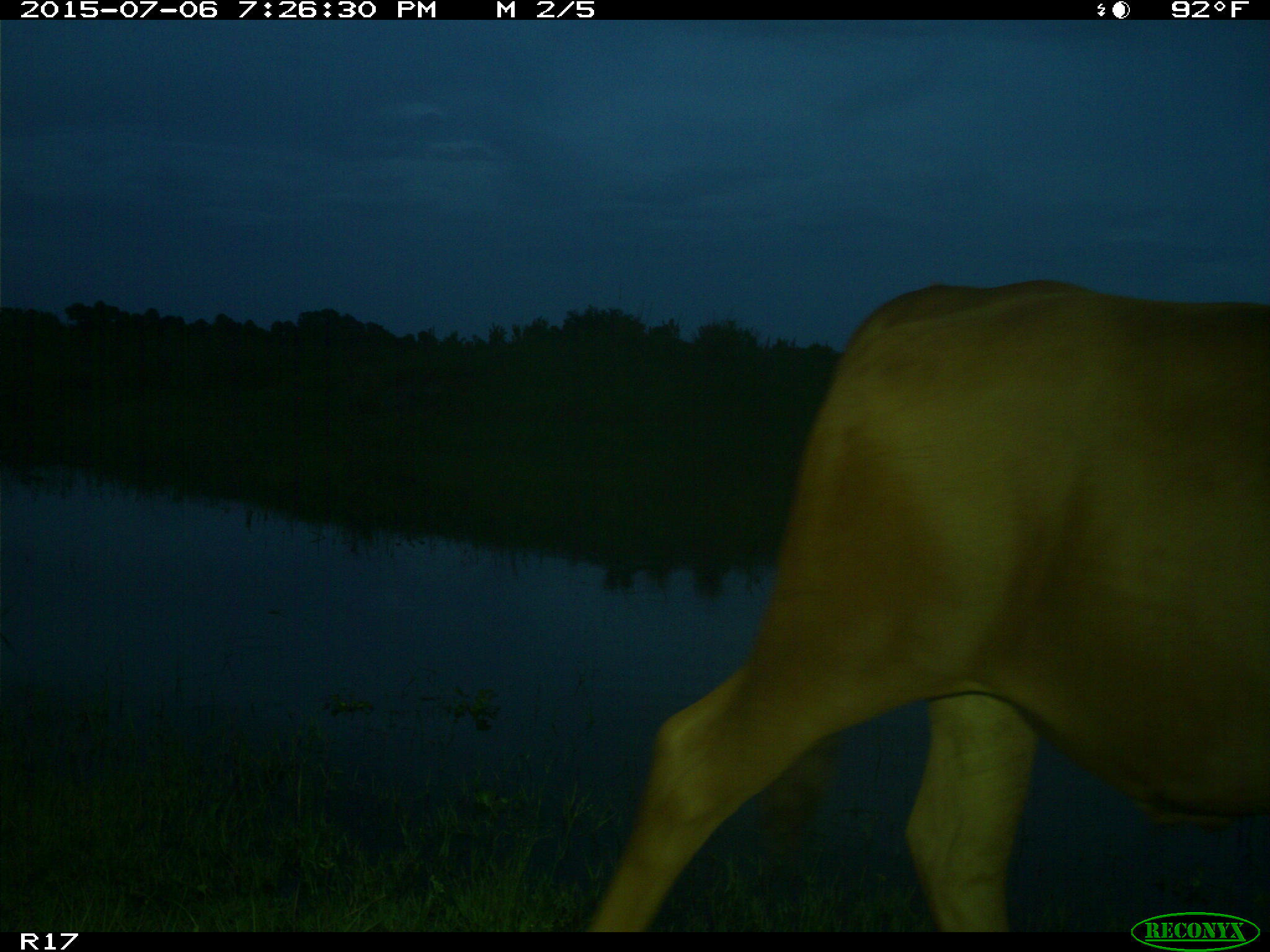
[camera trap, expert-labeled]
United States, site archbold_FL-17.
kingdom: Animalia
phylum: Chordata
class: Mammalia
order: Artiodactyla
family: Bovidae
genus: Bos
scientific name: Bos taurus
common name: domestic cow